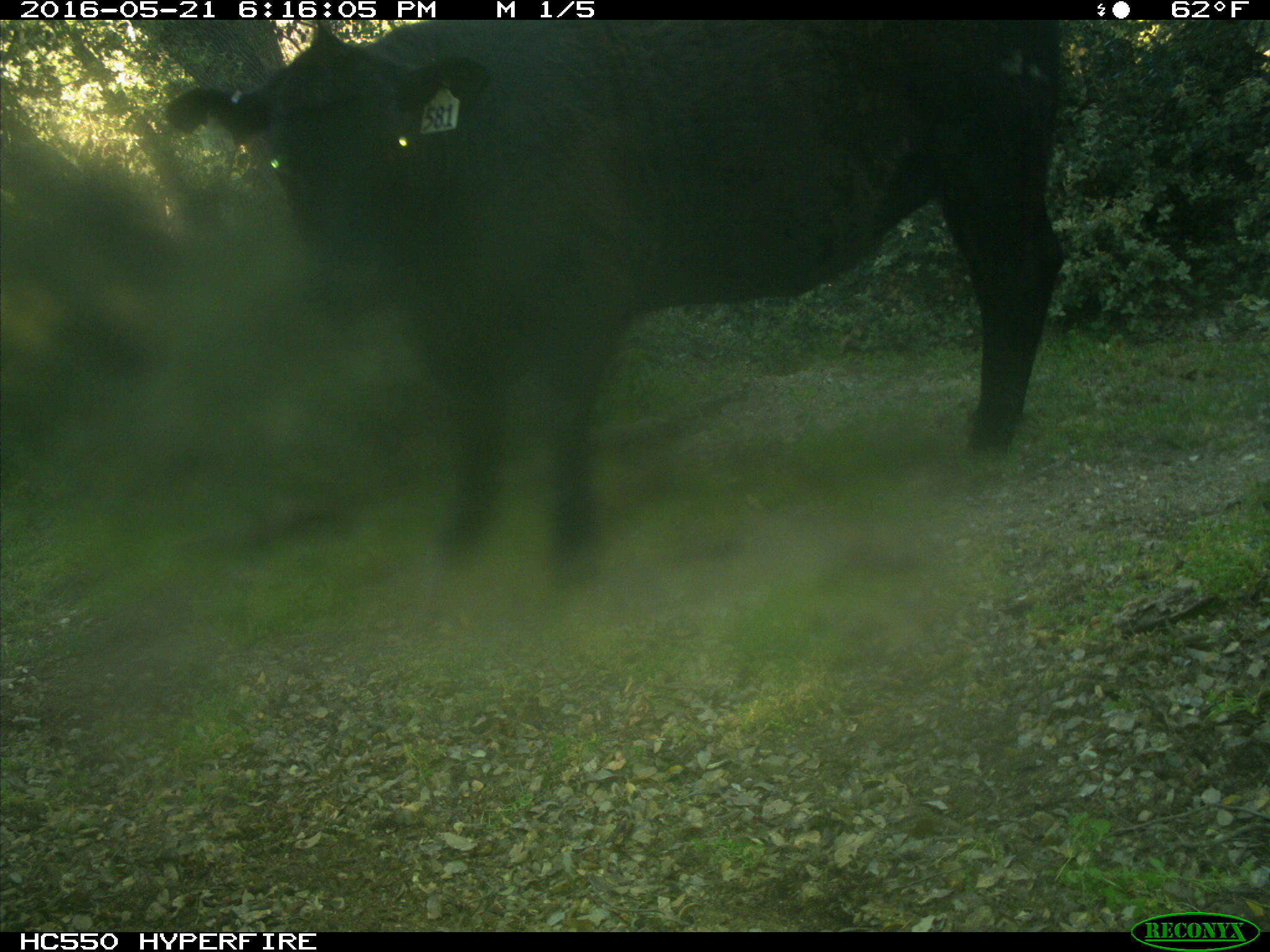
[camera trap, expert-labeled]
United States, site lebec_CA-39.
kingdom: Animalia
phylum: Chordata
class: Mammalia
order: Artiodactyla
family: Bovidae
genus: Bos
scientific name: Bos taurus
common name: domestic cow